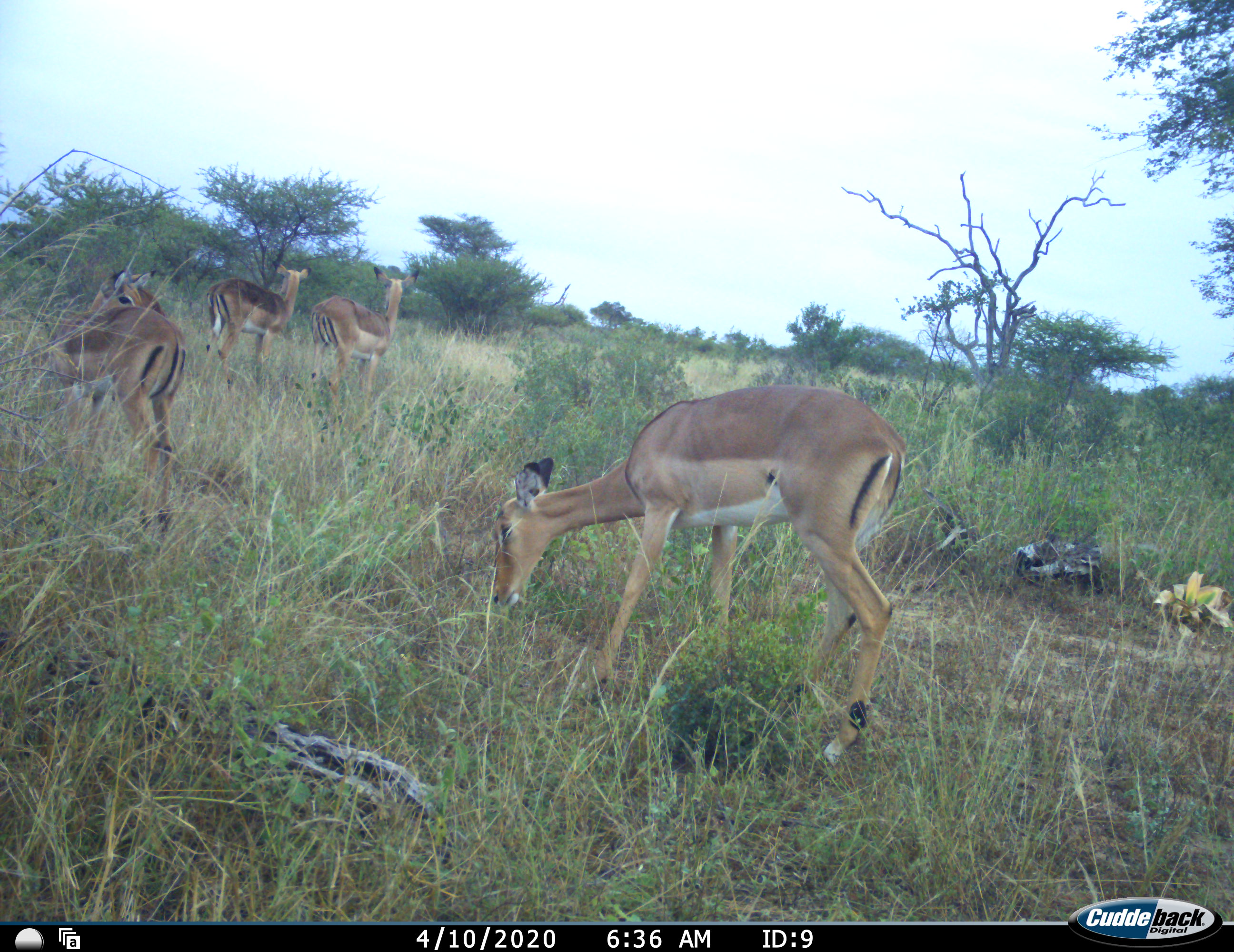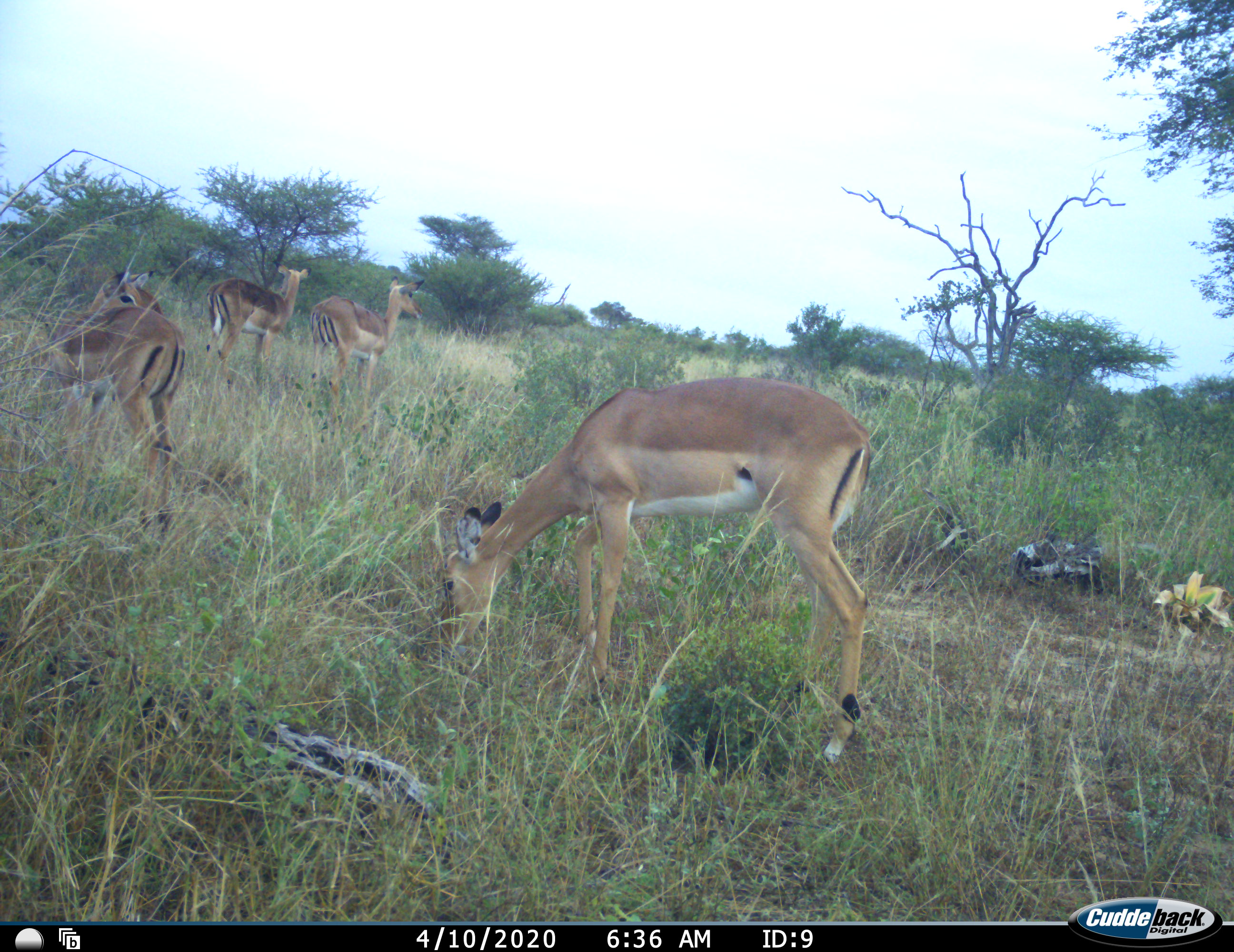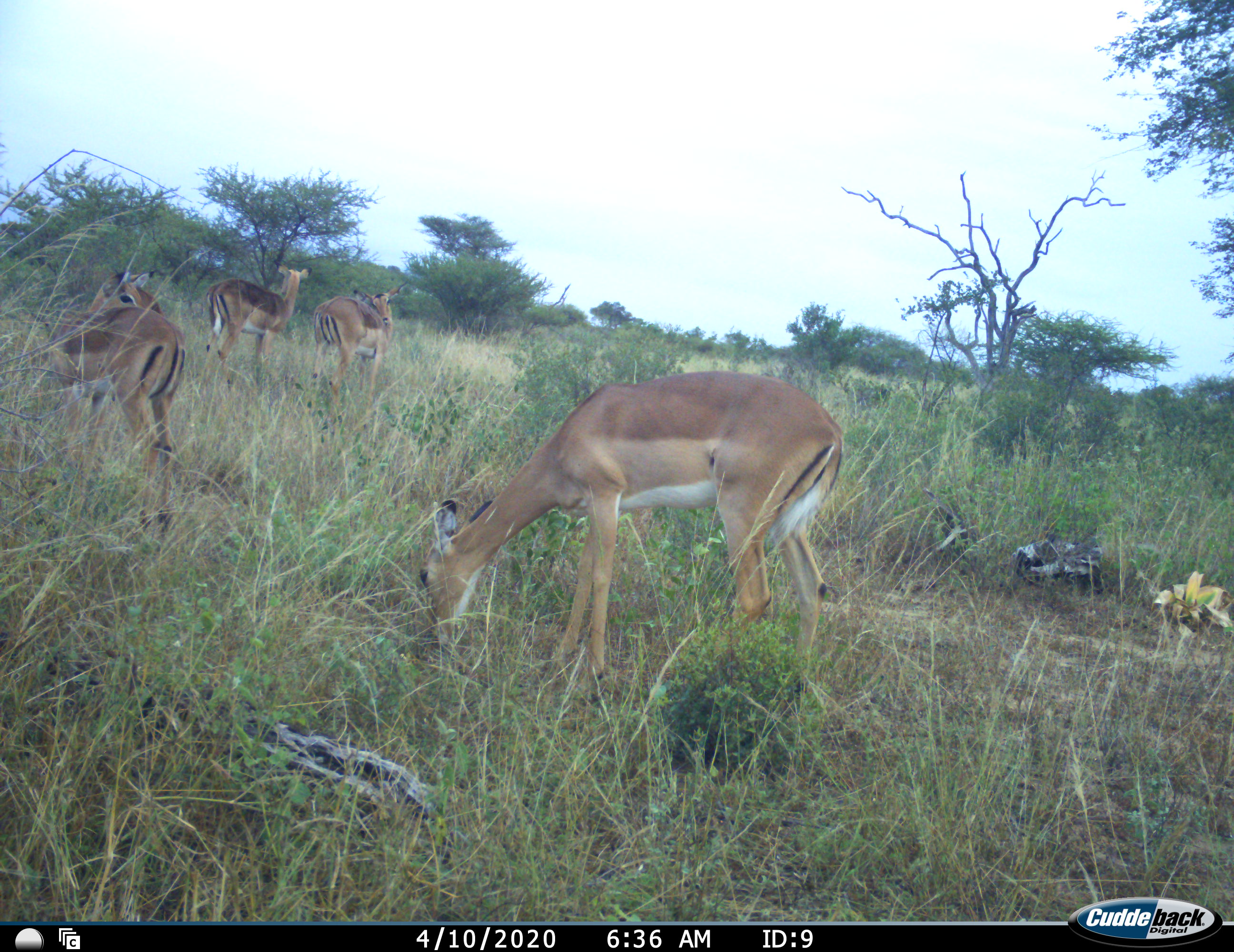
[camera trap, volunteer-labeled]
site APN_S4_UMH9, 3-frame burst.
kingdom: Animalia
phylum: Chordata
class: Mammalia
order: Artiodactyla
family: Bovidae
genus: Aepyceros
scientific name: Aepyceros melampus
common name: impala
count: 5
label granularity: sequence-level